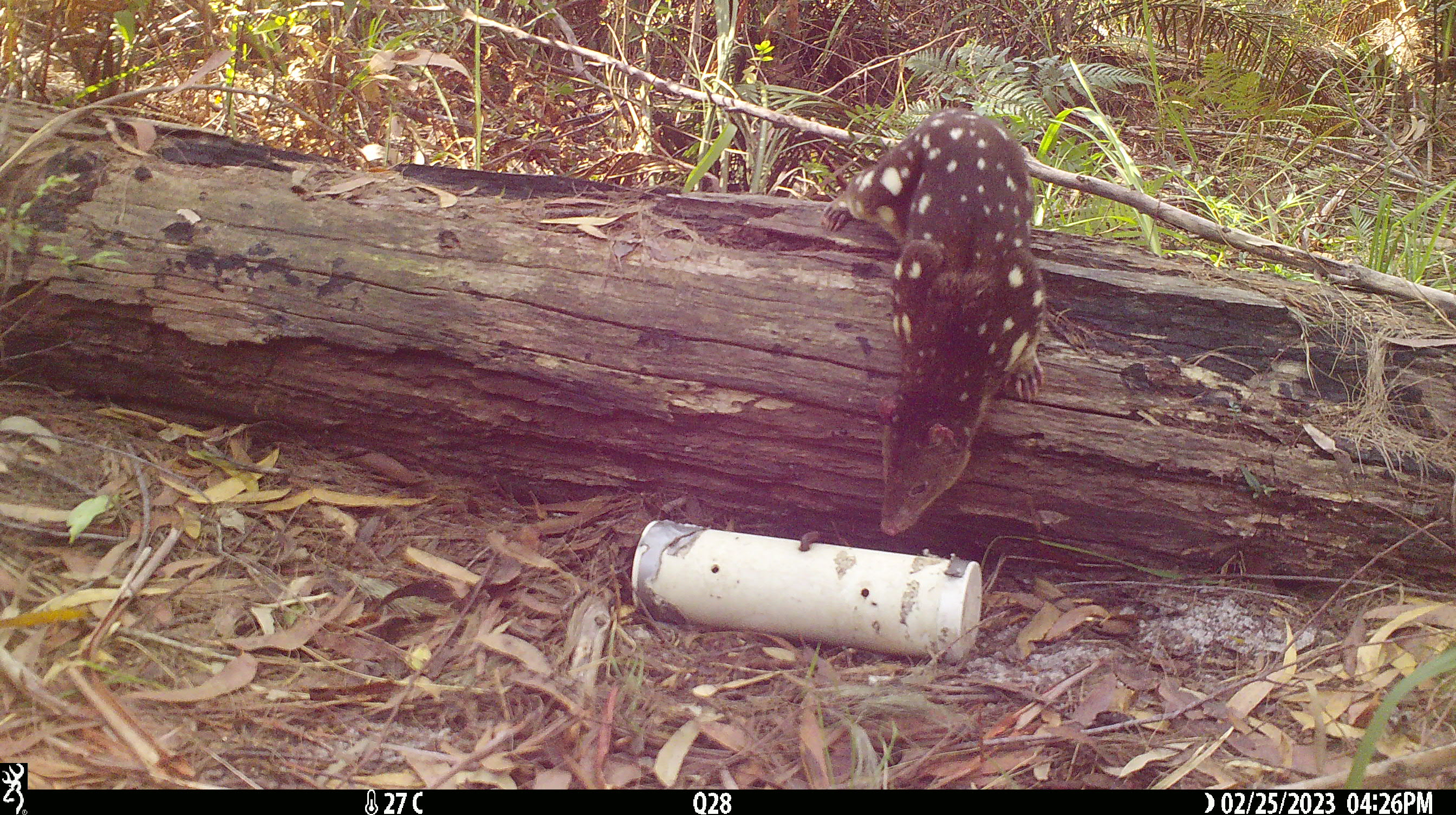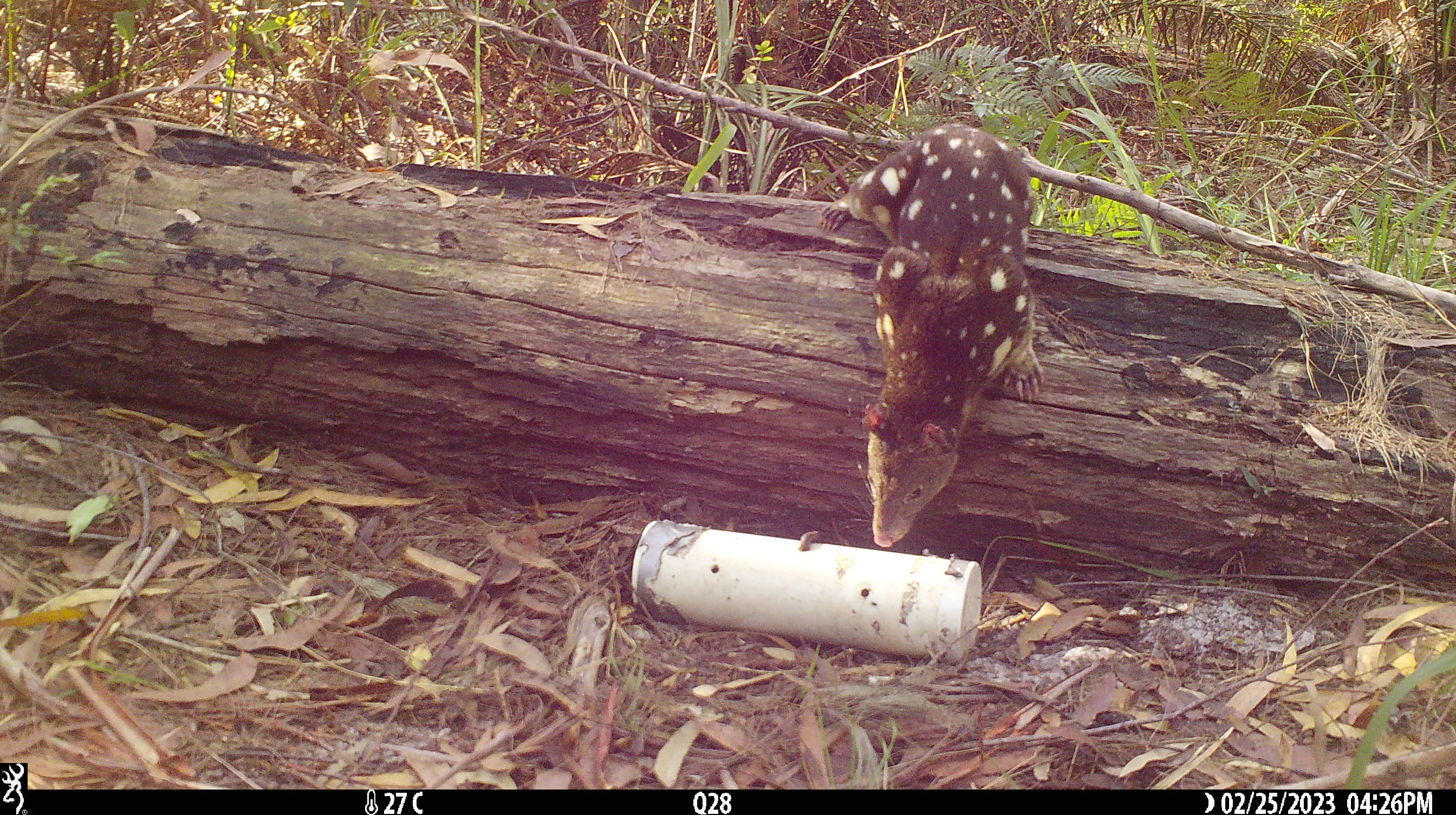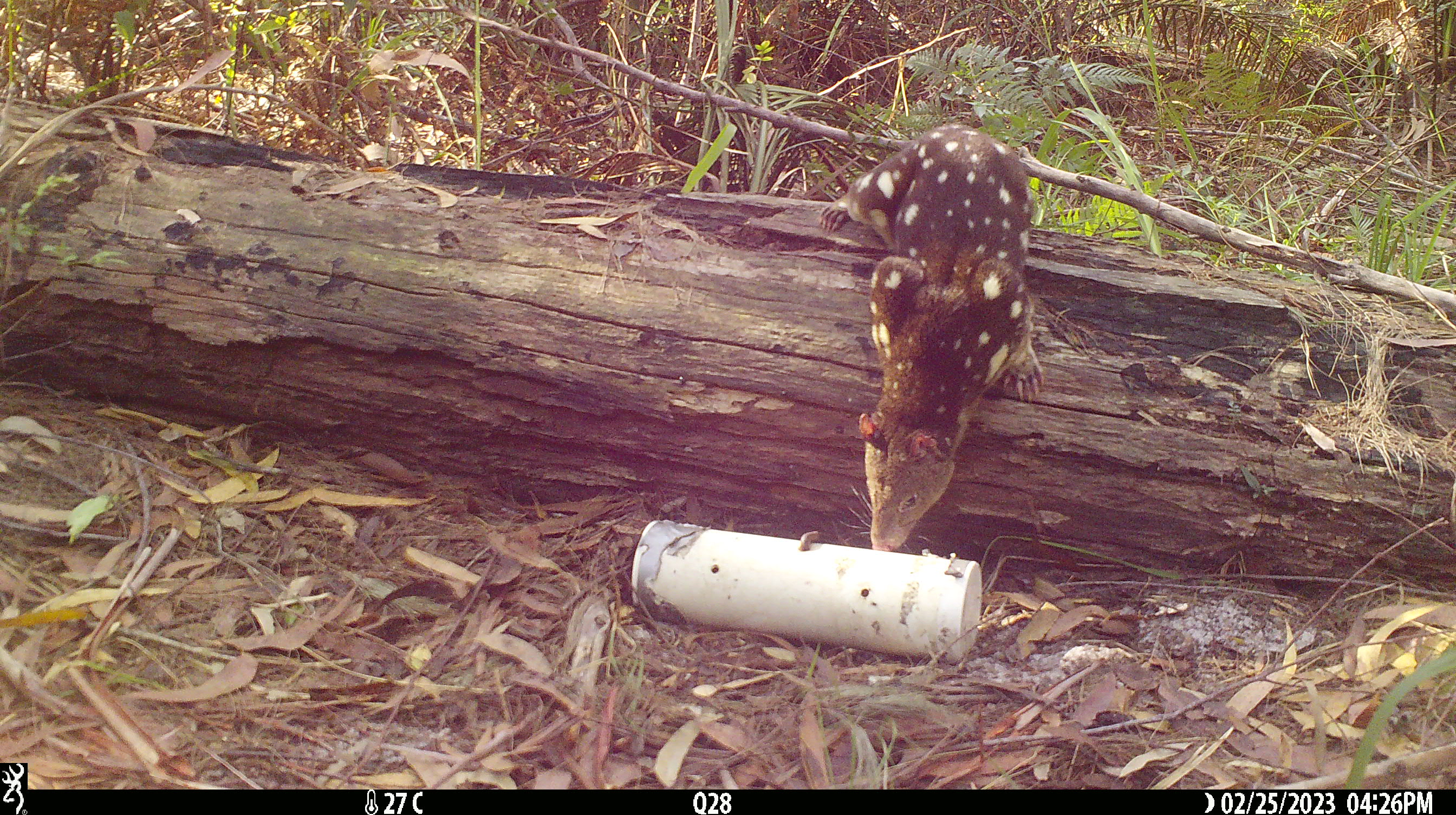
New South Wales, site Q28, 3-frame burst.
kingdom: Animalia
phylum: Chordata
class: Mammalia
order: Dasyuromorphia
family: Dasyuridae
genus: Dasyurus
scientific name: Dasyurus maculatus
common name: spotted-tailed quoll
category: quoll